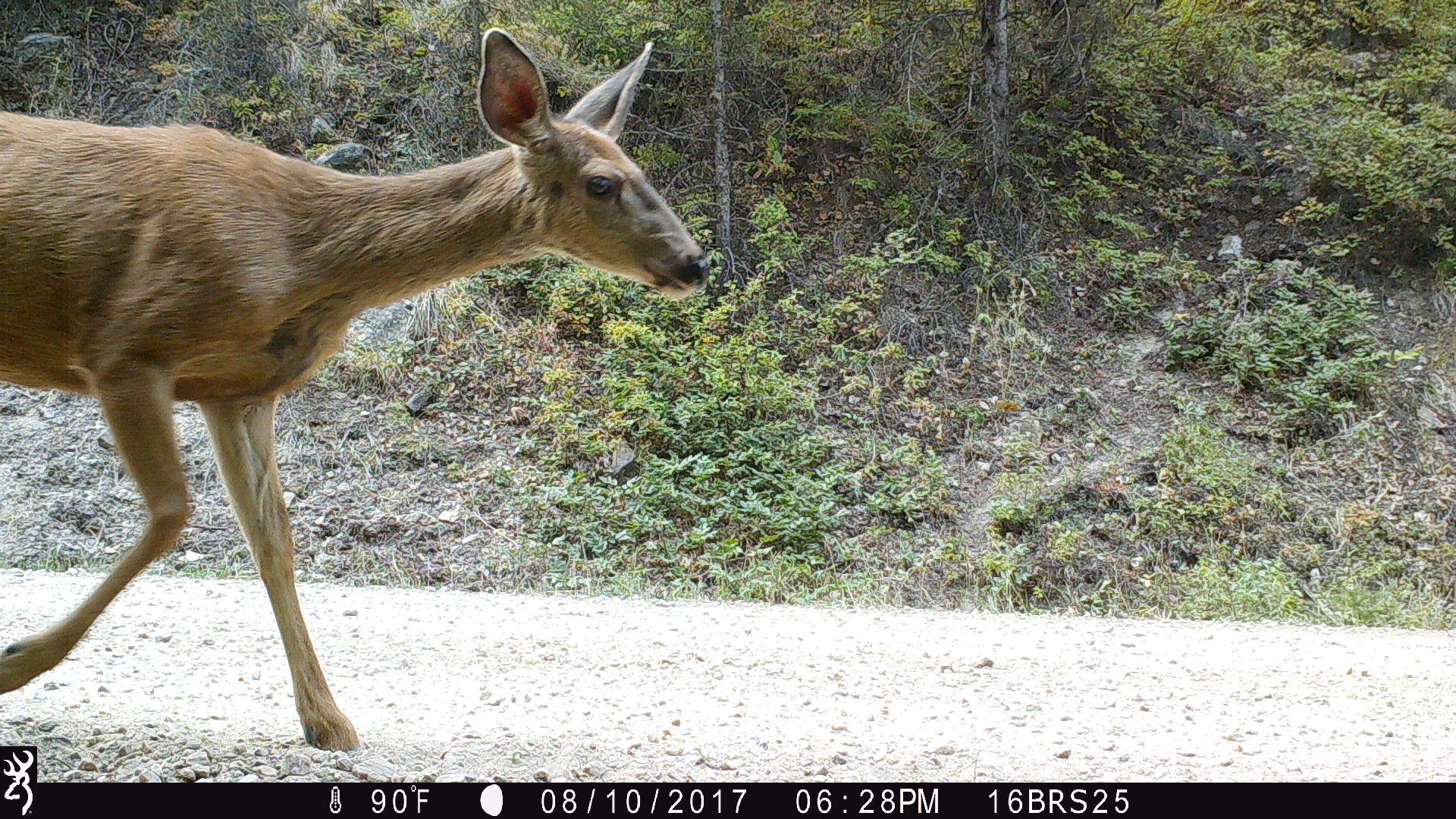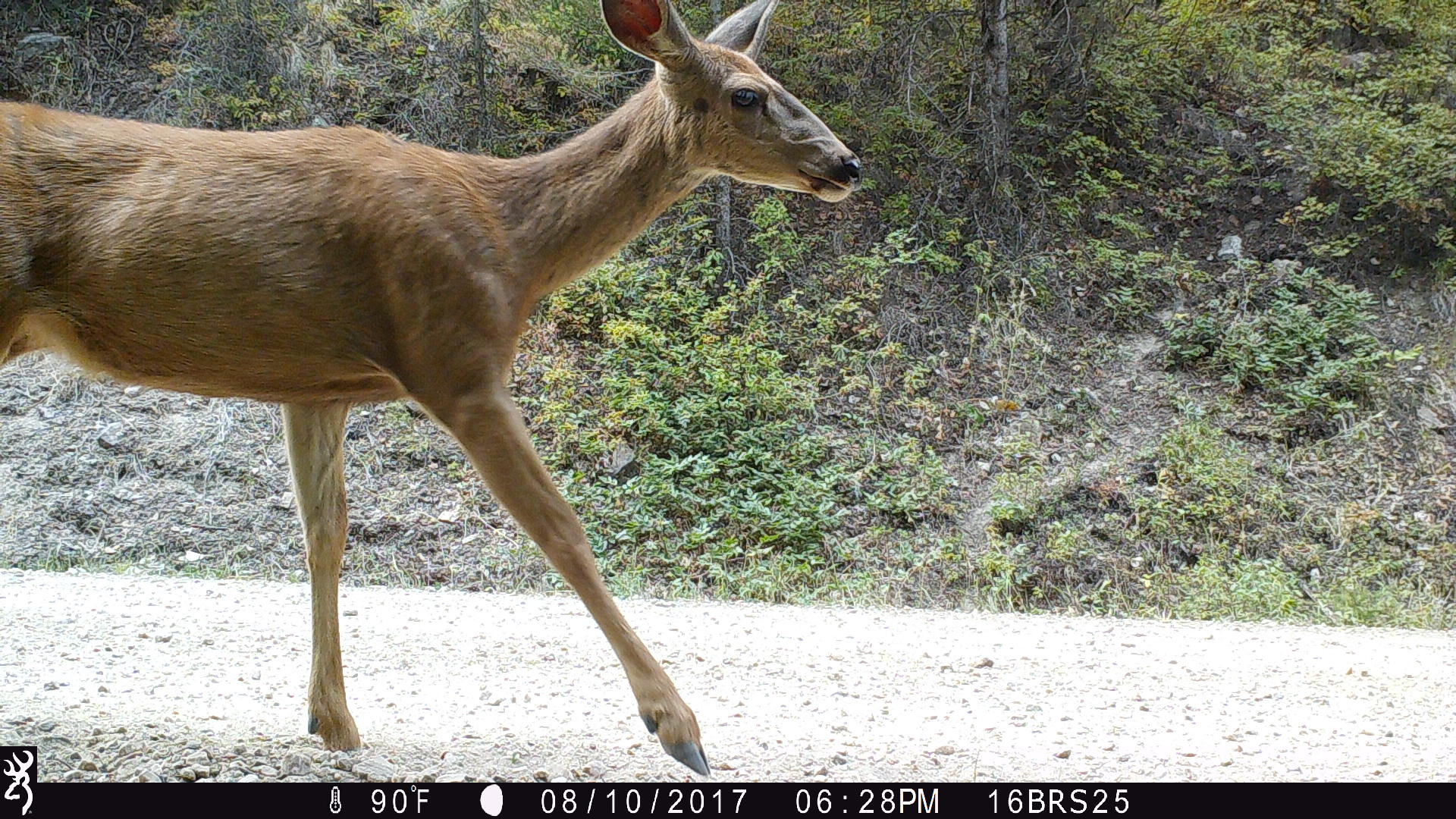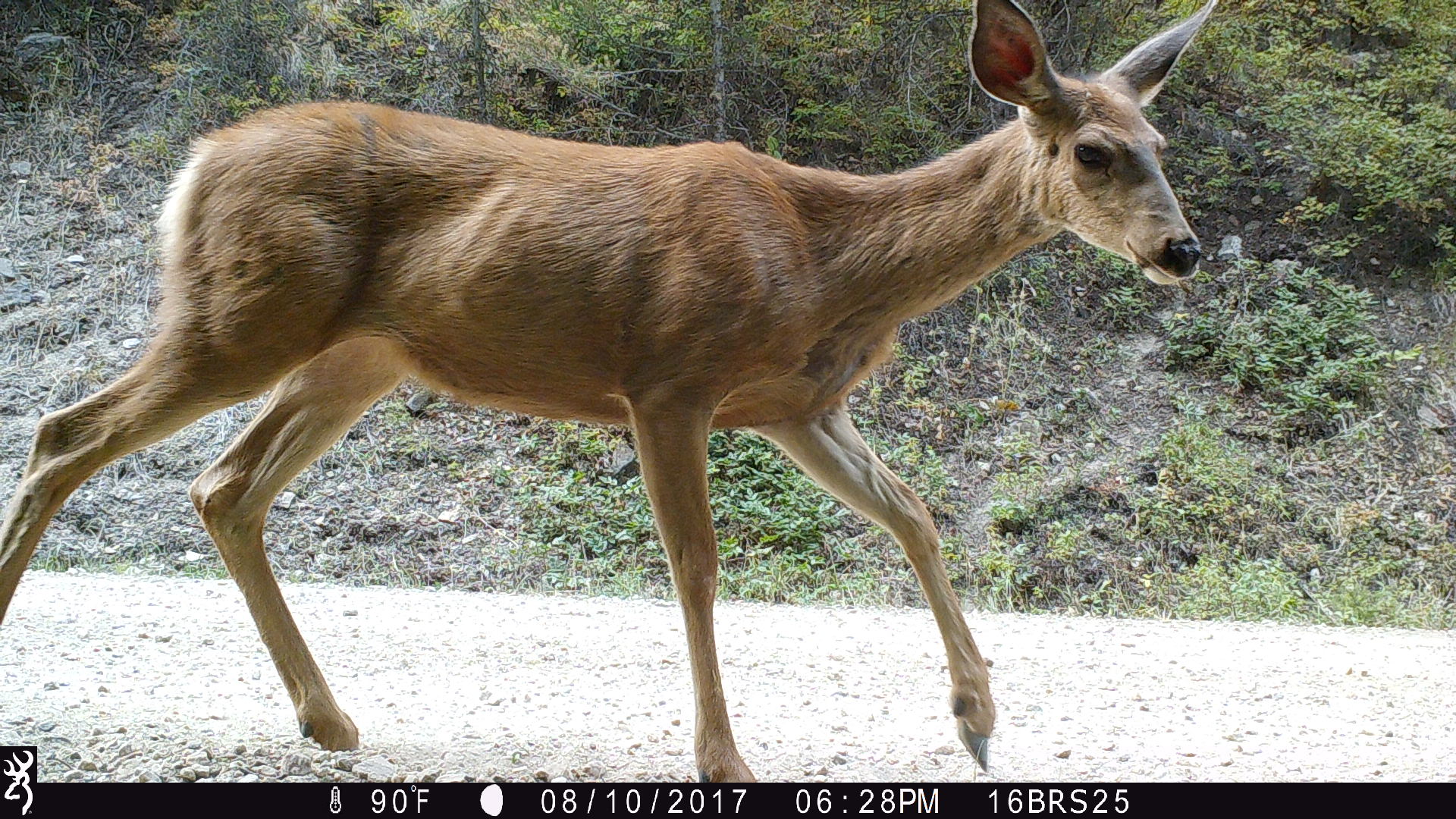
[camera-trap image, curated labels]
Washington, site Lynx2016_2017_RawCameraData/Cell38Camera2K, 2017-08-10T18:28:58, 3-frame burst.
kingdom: Animalia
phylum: Chordata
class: Mammalia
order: Artiodactyla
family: Cervidae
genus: Odocoileus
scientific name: Odocoileus hemionus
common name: mule deer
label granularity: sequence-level